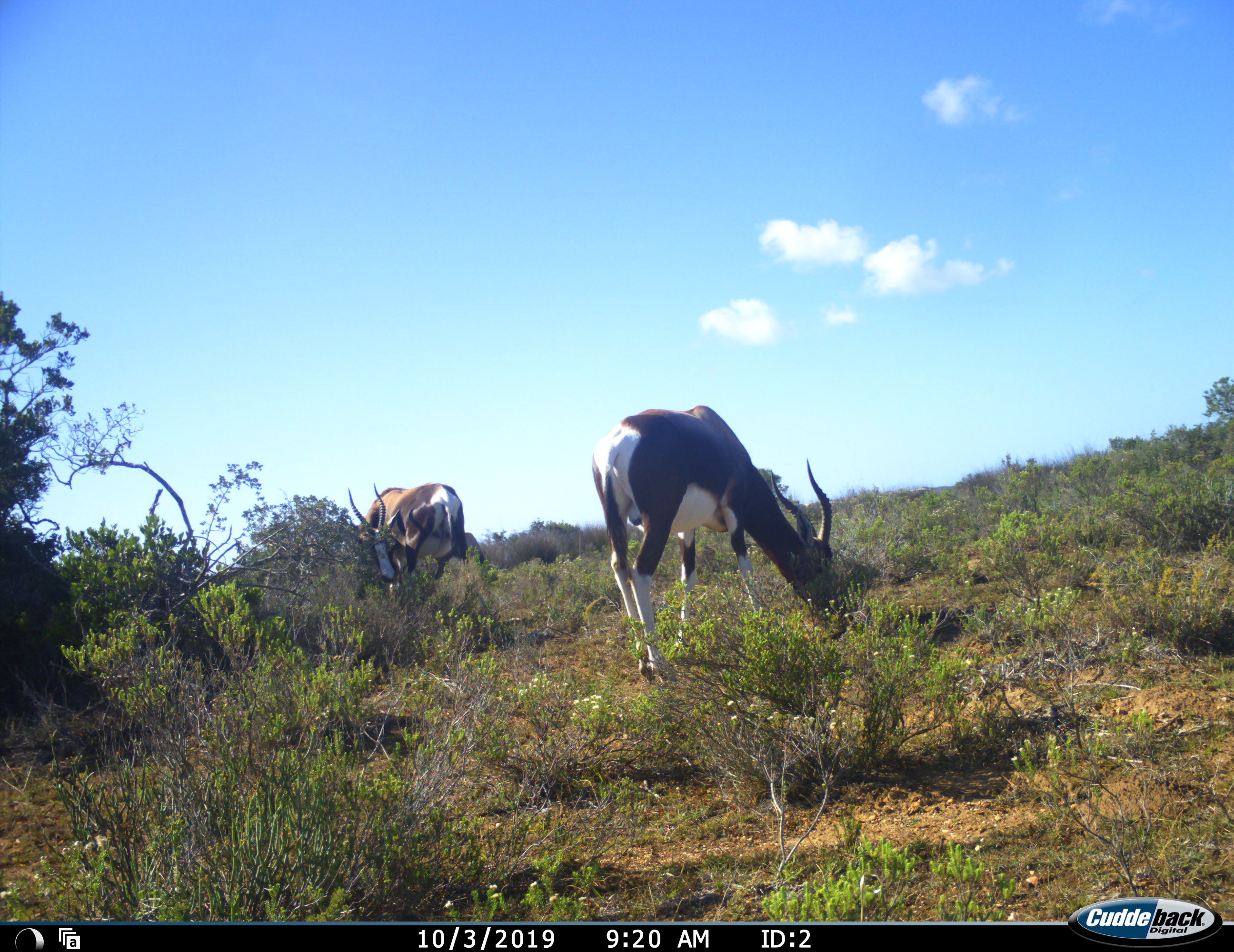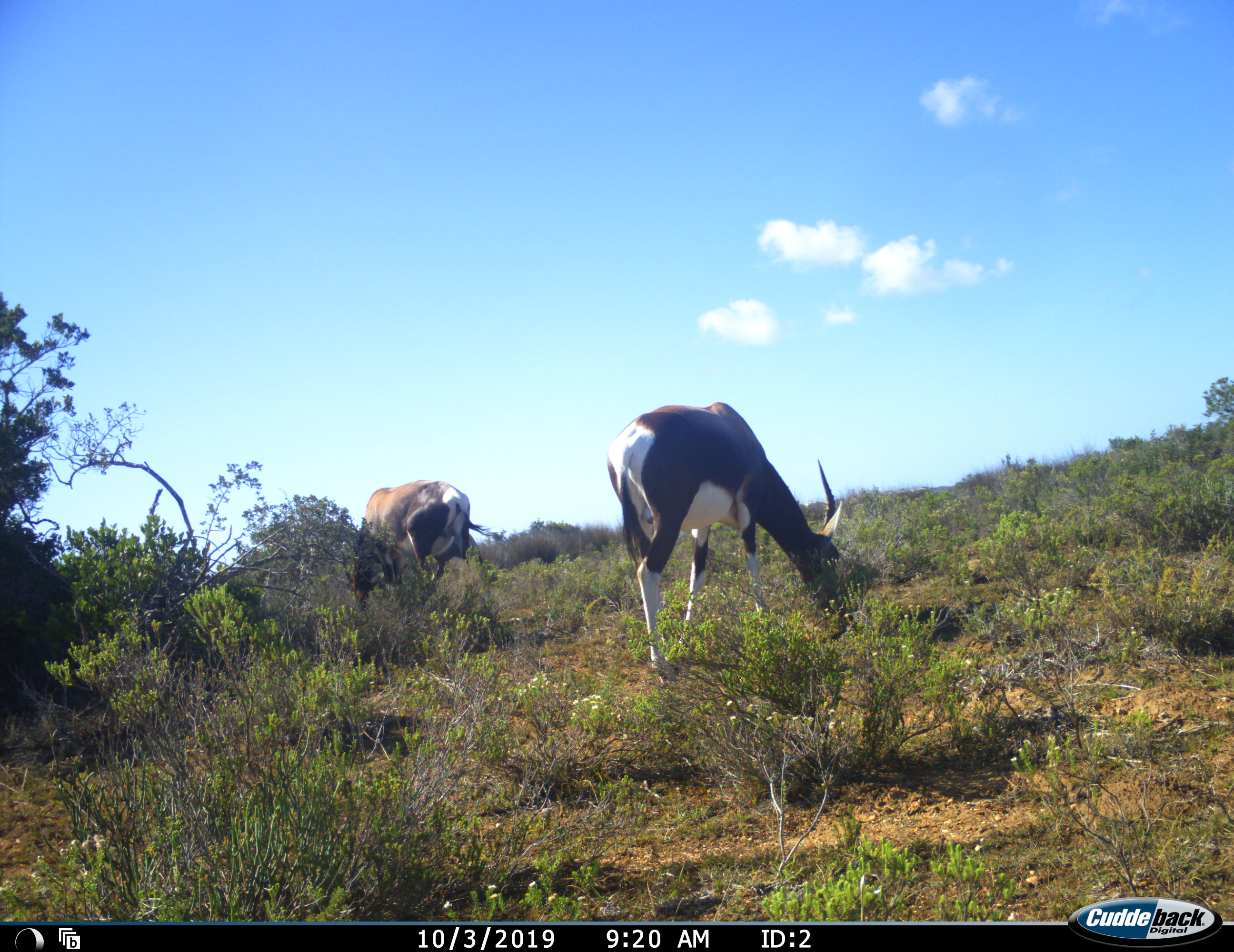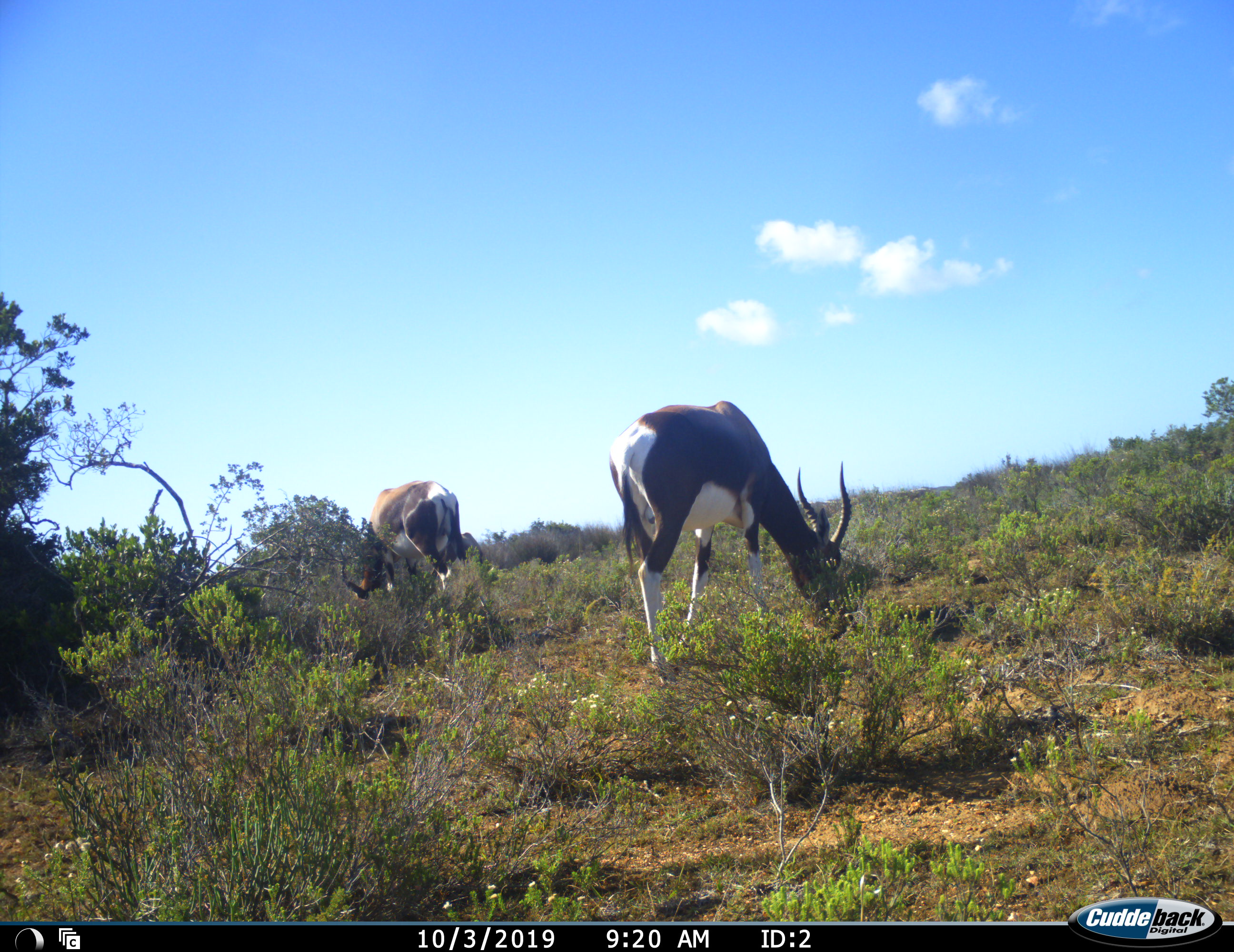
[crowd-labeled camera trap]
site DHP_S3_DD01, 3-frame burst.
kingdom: Animalia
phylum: Chordata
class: Mammalia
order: Artiodactyla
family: Bovidae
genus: Damaliscus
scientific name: Damaliscus pygargus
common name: bontebok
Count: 2.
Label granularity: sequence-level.